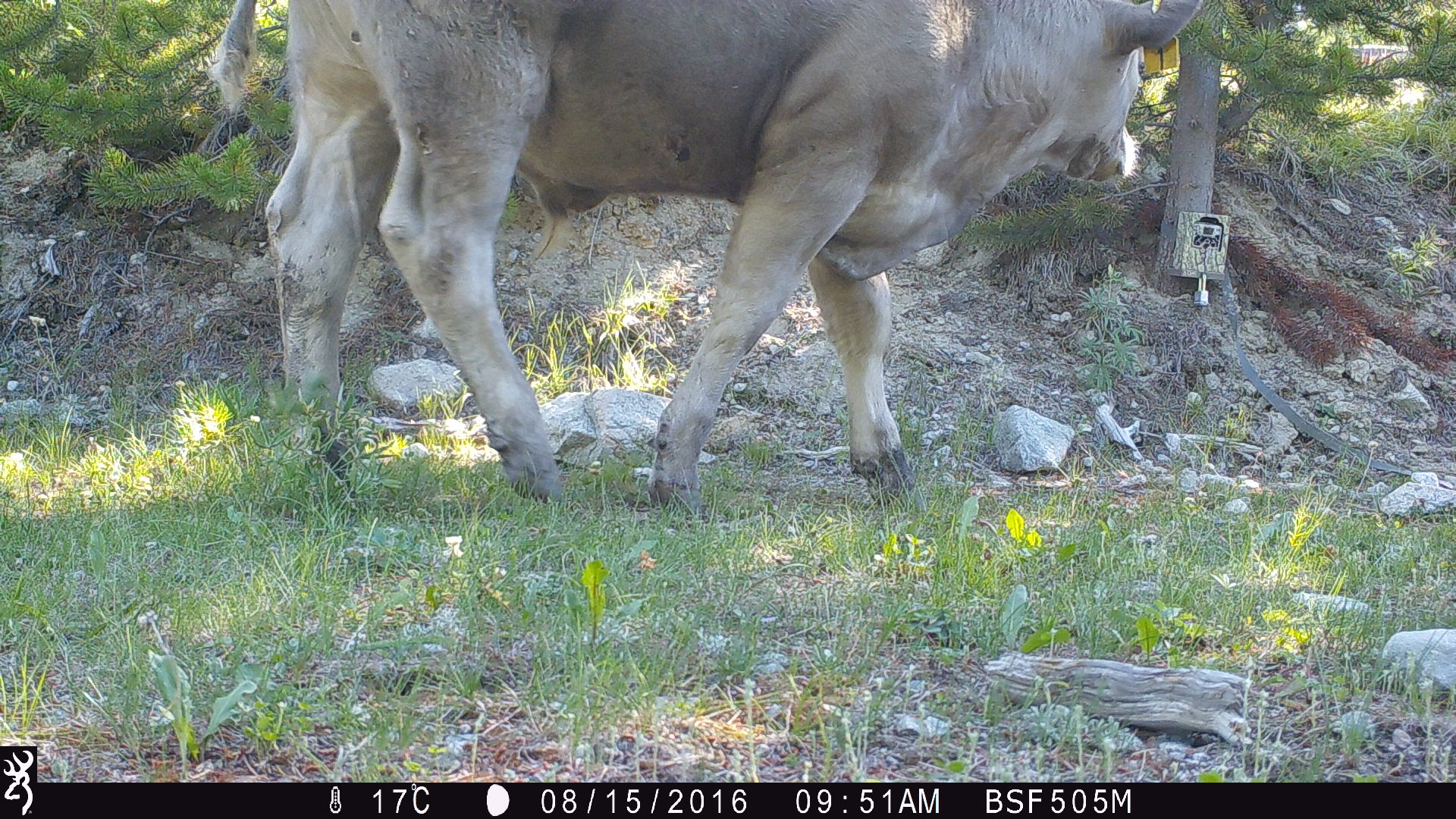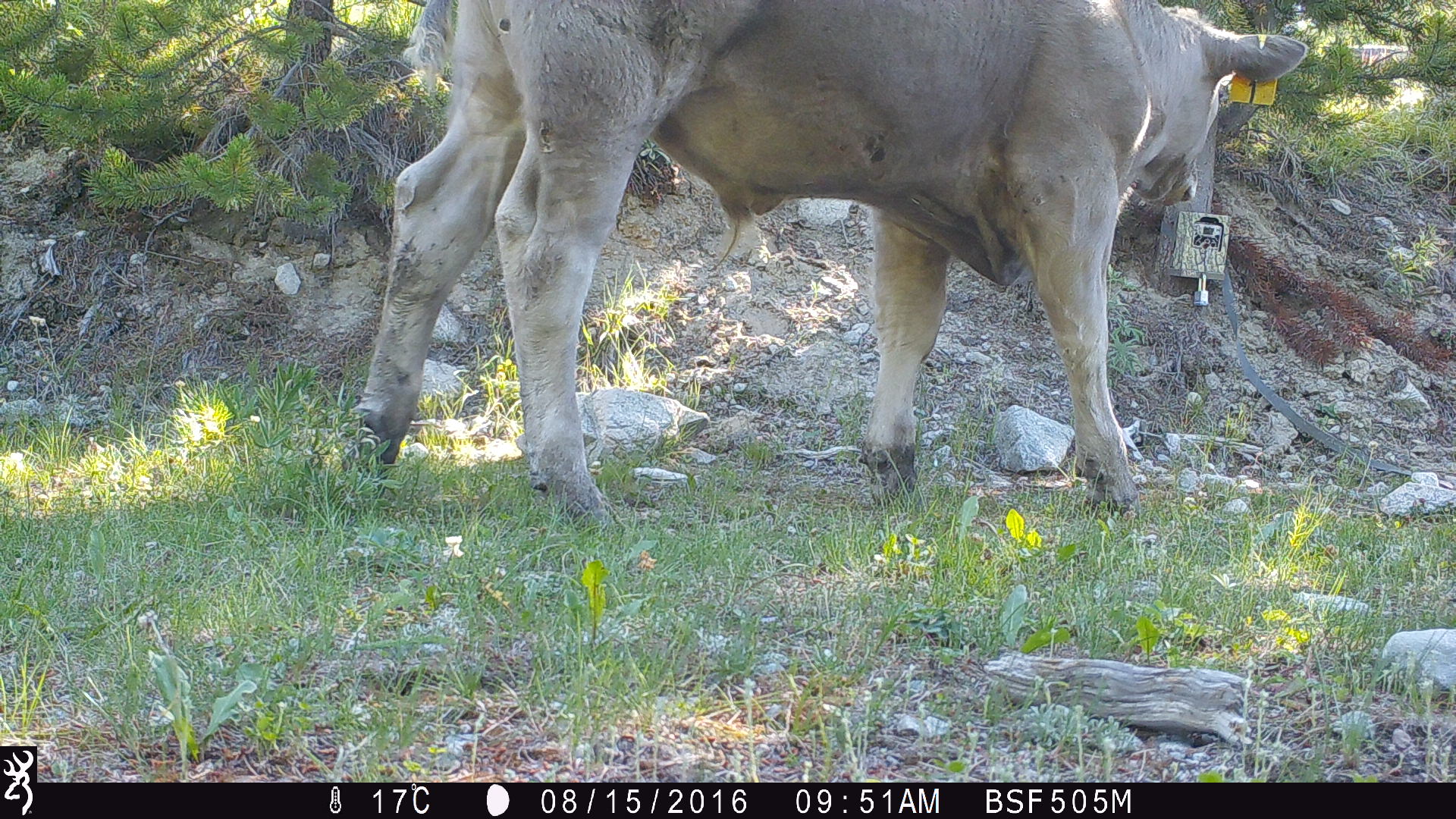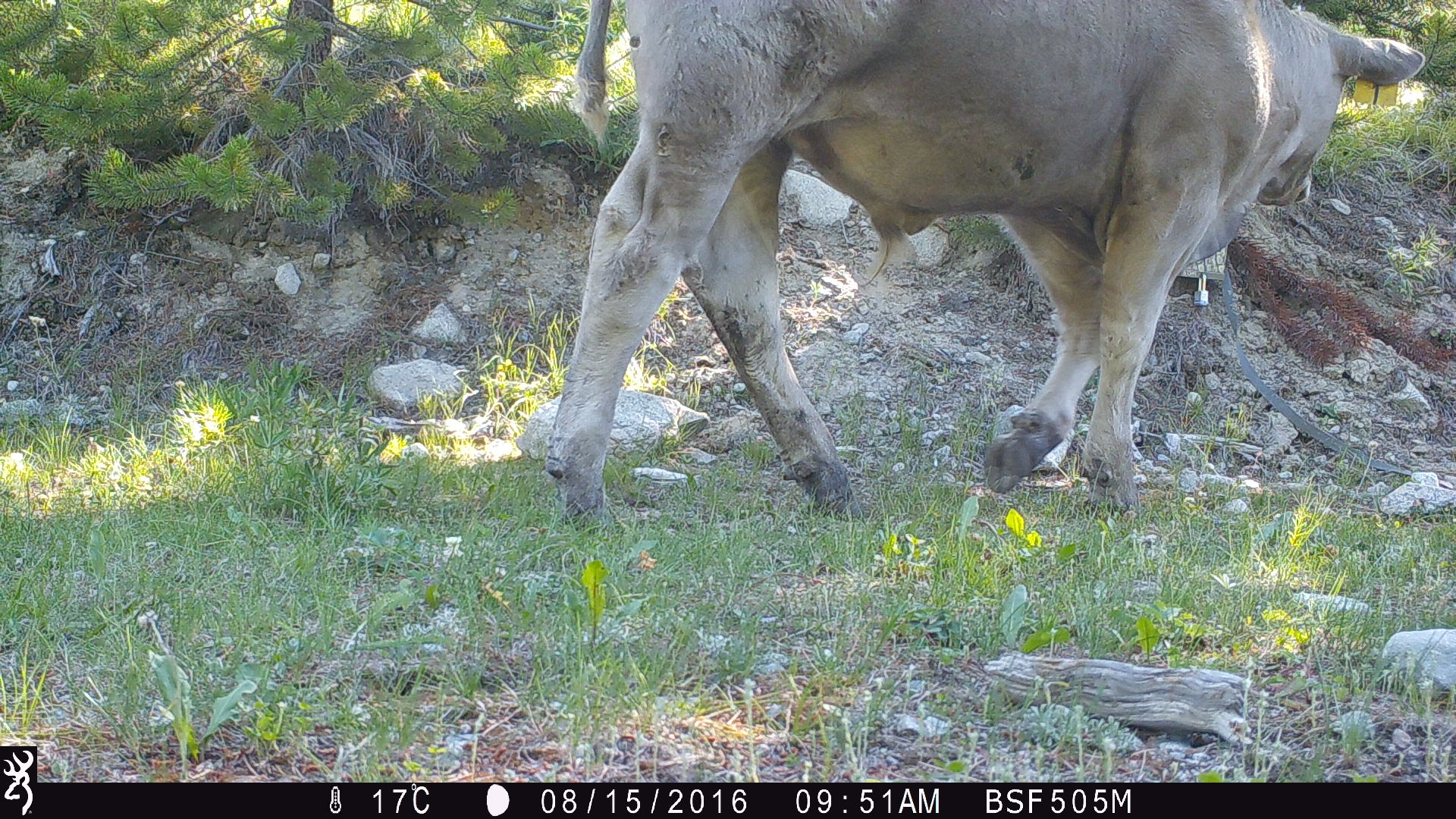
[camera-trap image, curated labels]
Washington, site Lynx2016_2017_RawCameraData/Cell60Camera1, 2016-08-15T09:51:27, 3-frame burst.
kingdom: Animalia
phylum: Chordata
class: Mammalia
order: Artiodactyla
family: Bovidae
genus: Bos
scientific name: Bos taurus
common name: domestic cattle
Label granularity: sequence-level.